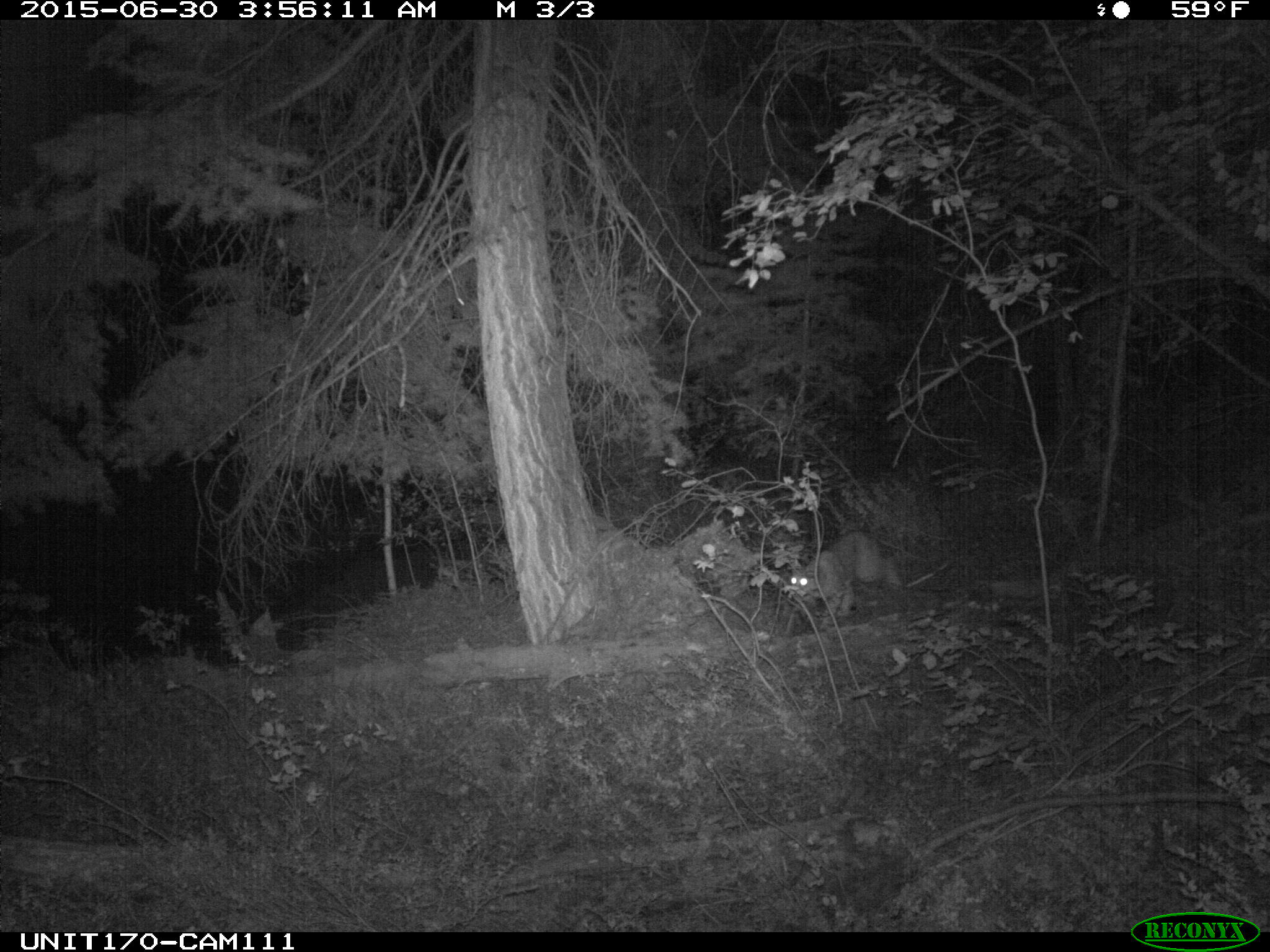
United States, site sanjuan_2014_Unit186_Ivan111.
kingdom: Animalia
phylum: Chordata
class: Mammalia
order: Carnivora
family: Felidae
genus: Lynx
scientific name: Lynx rufus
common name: bobcat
Lynx rufus (bobcat).